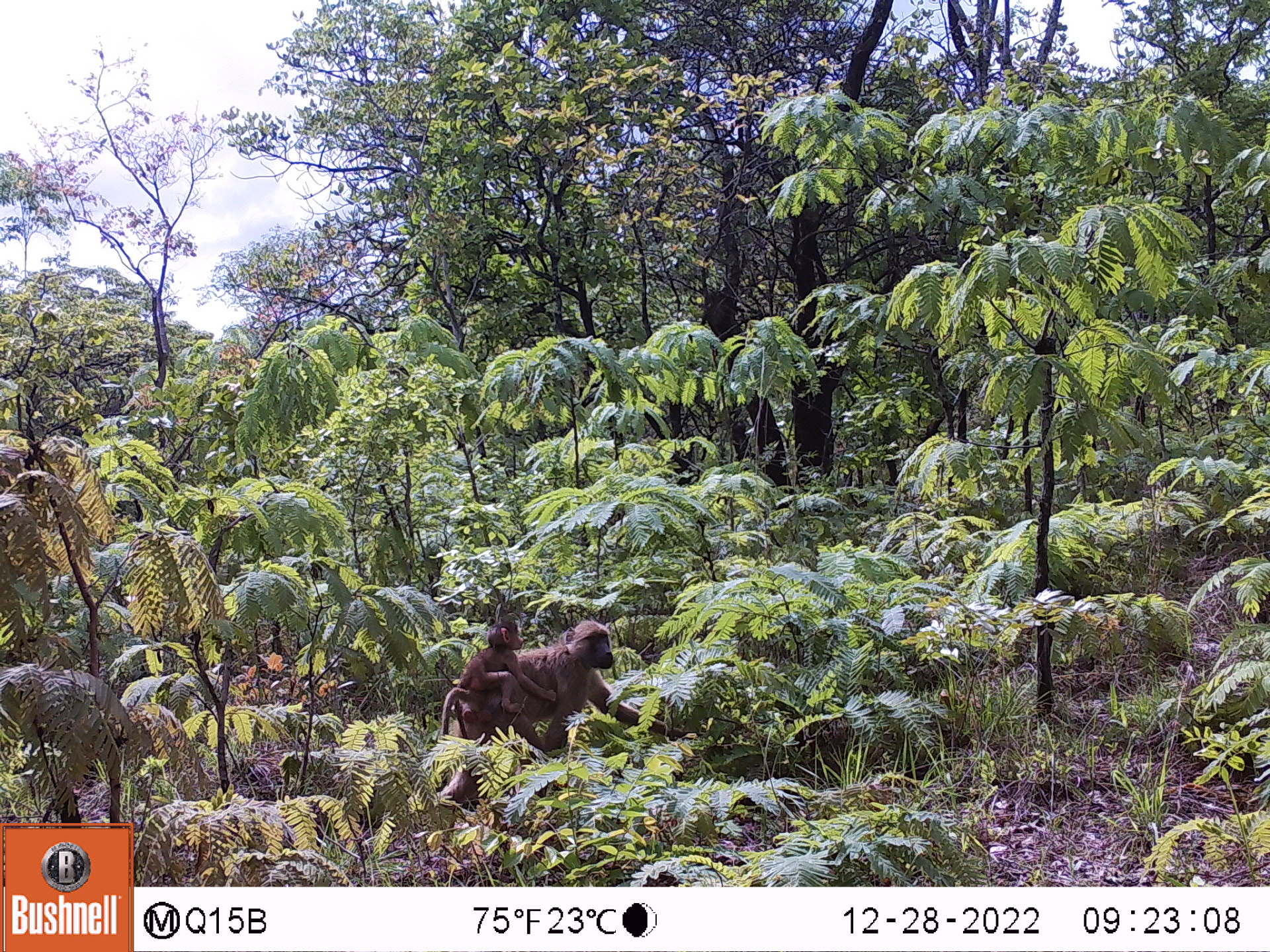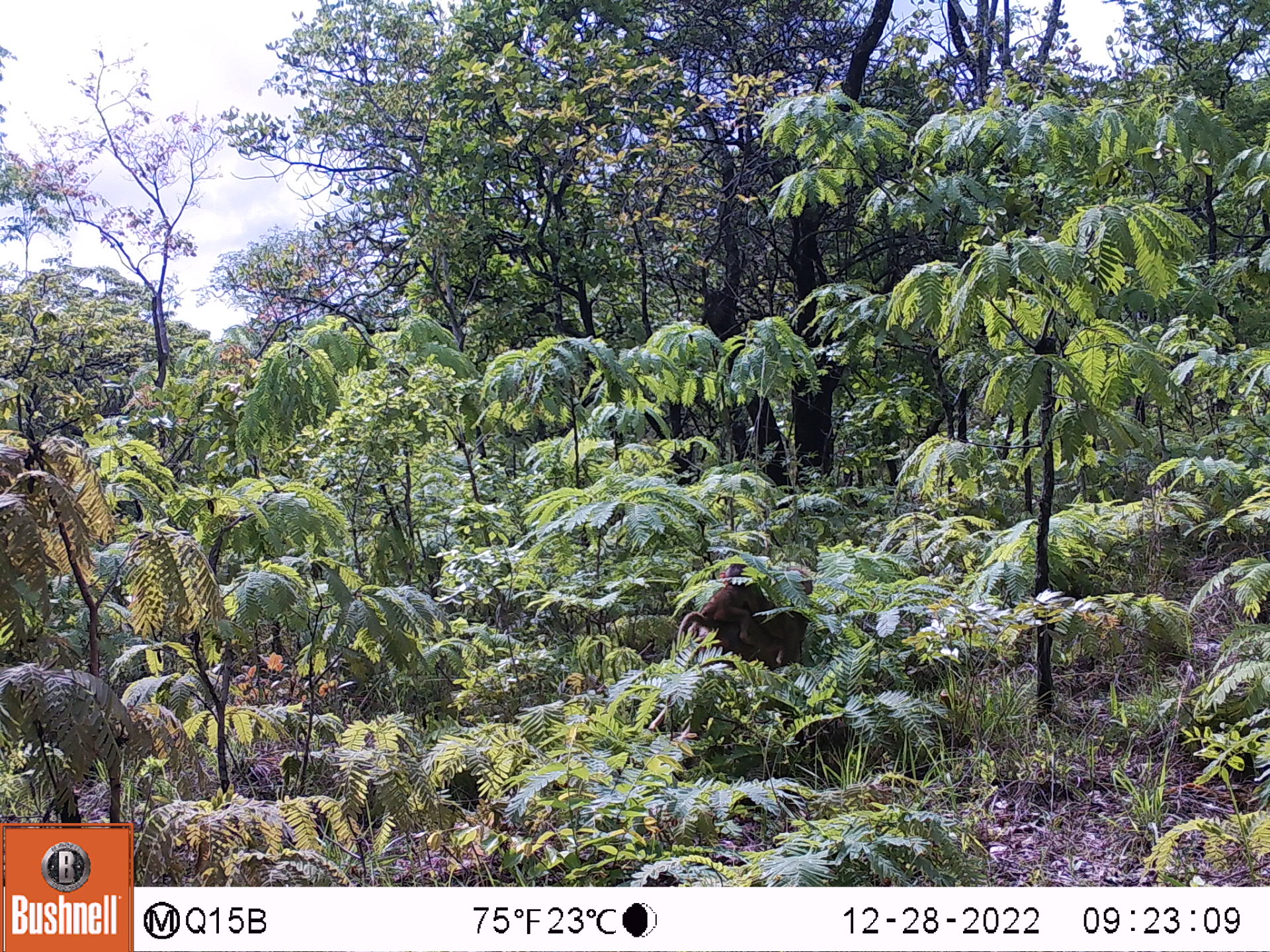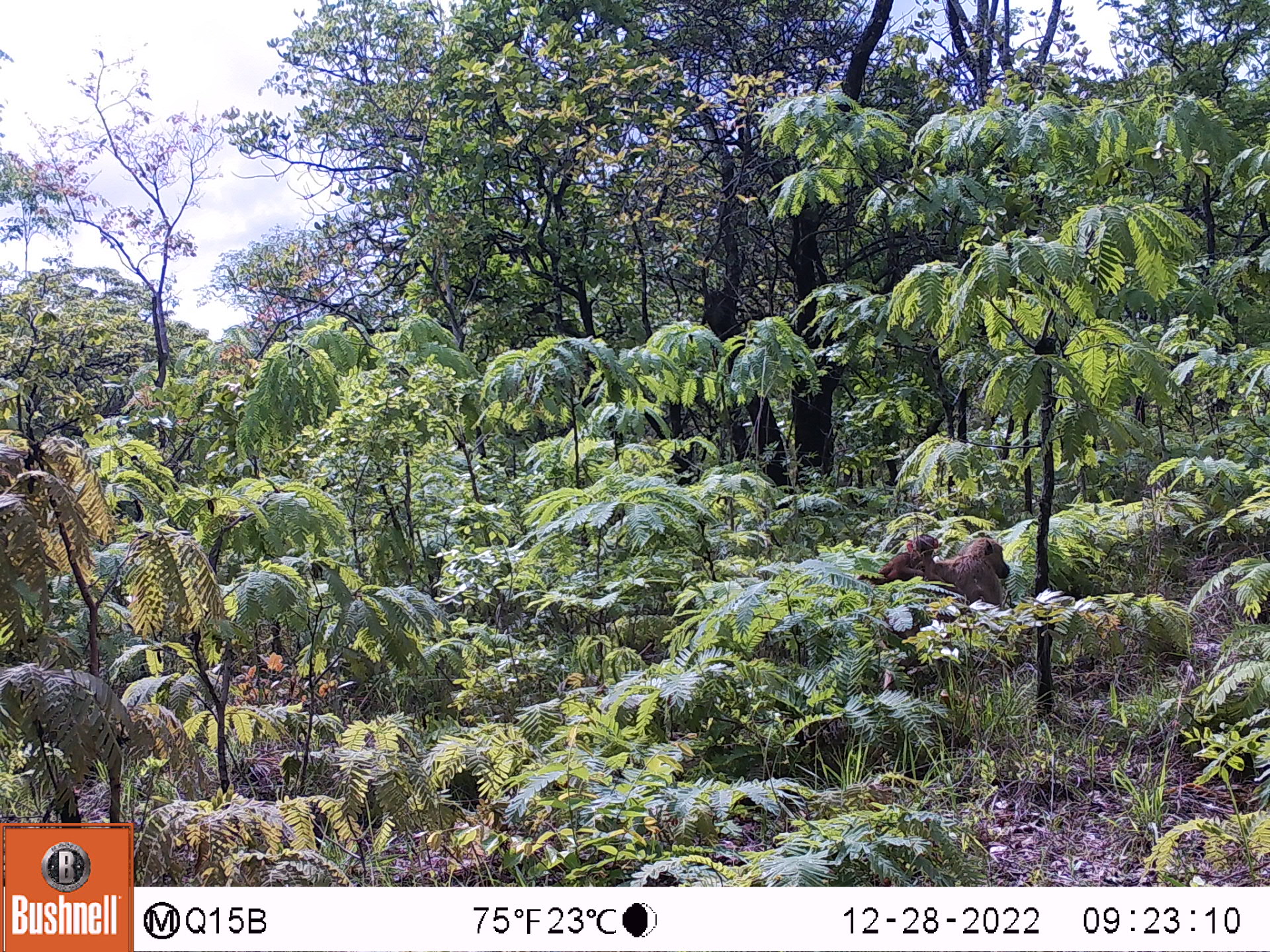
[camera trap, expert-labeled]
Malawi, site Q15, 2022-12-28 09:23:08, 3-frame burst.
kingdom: Animalia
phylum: Chordata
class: Mammalia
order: Primates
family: Cercopithecidae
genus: Papio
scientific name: Papio cynocephalus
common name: yellow baboon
Yellow baboon (Papio cynocephalus), count 2.